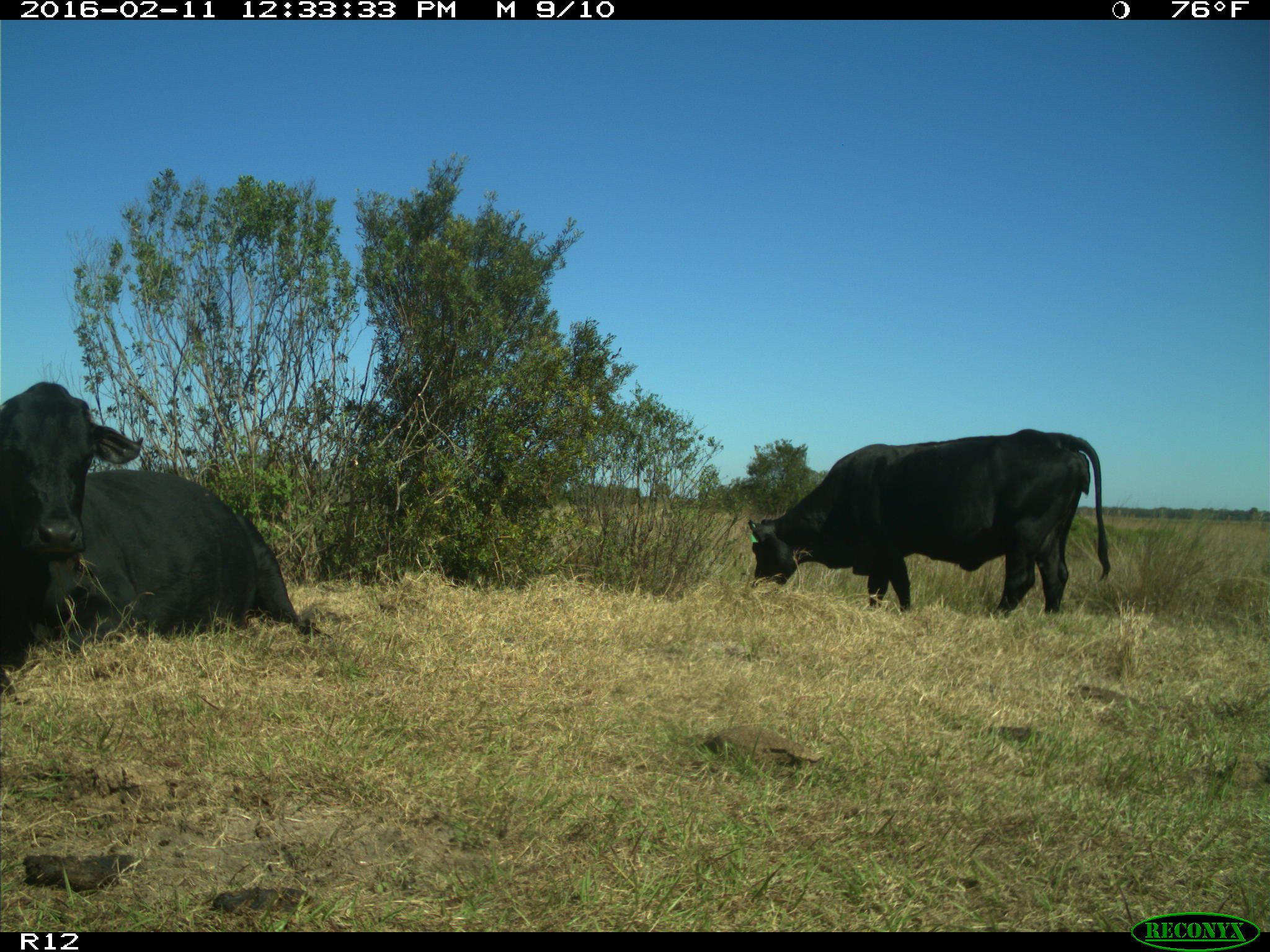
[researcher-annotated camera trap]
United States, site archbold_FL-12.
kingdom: Animalia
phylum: Chordata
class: Mammalia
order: Artiodactyla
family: Bovidae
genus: Bos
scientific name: Bos taurus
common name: domestic cow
Bos taurus (domestic cow).